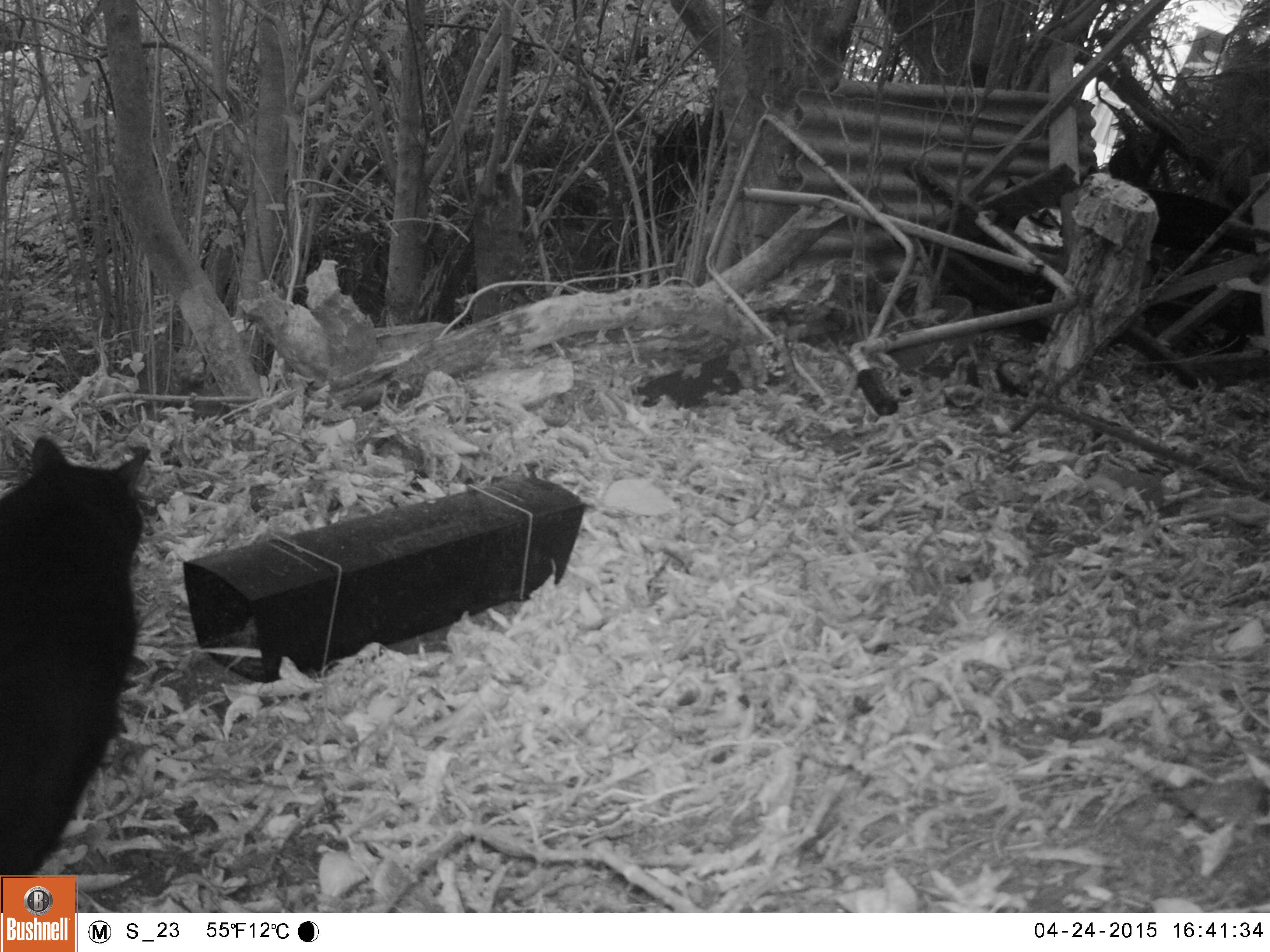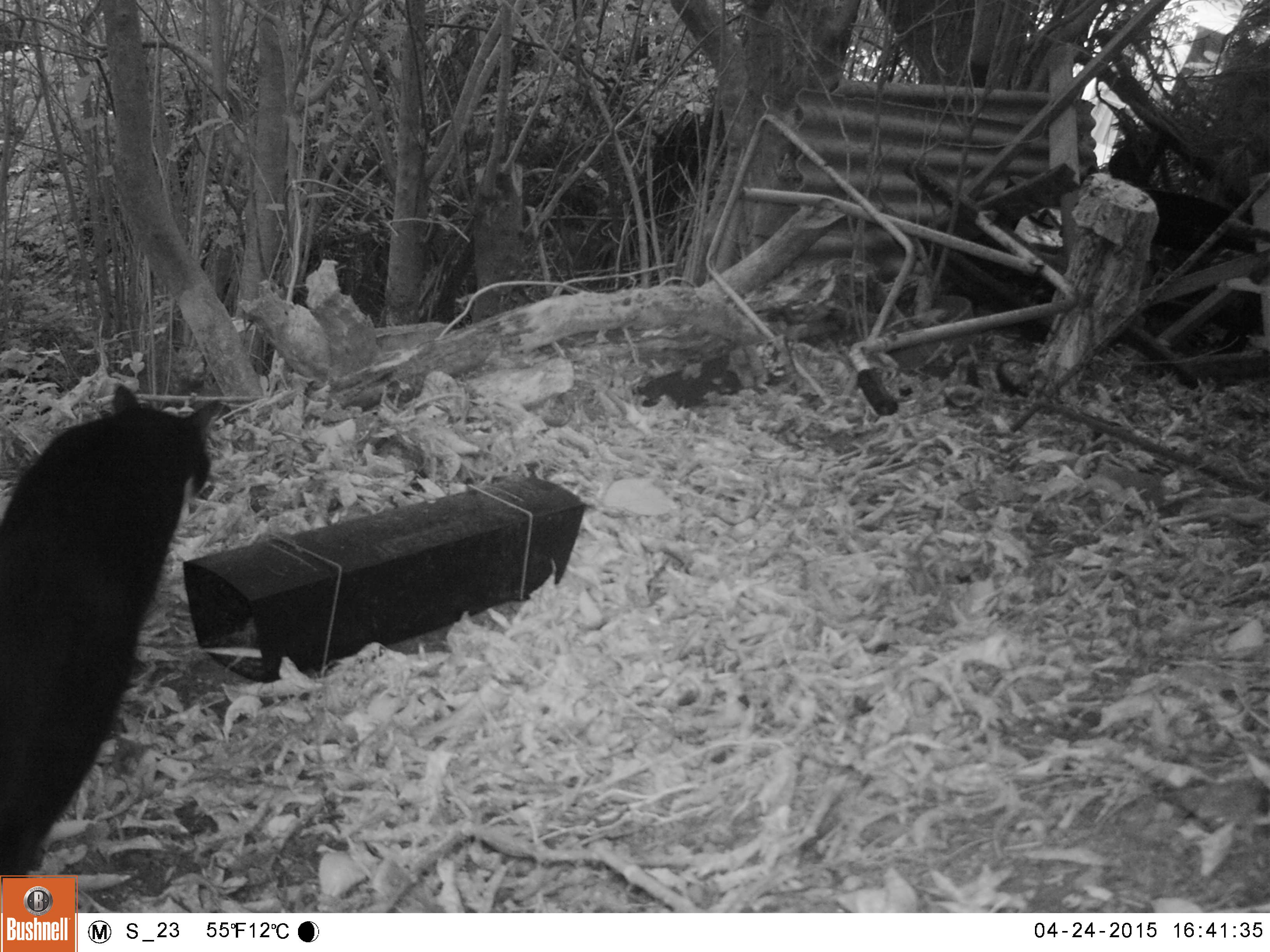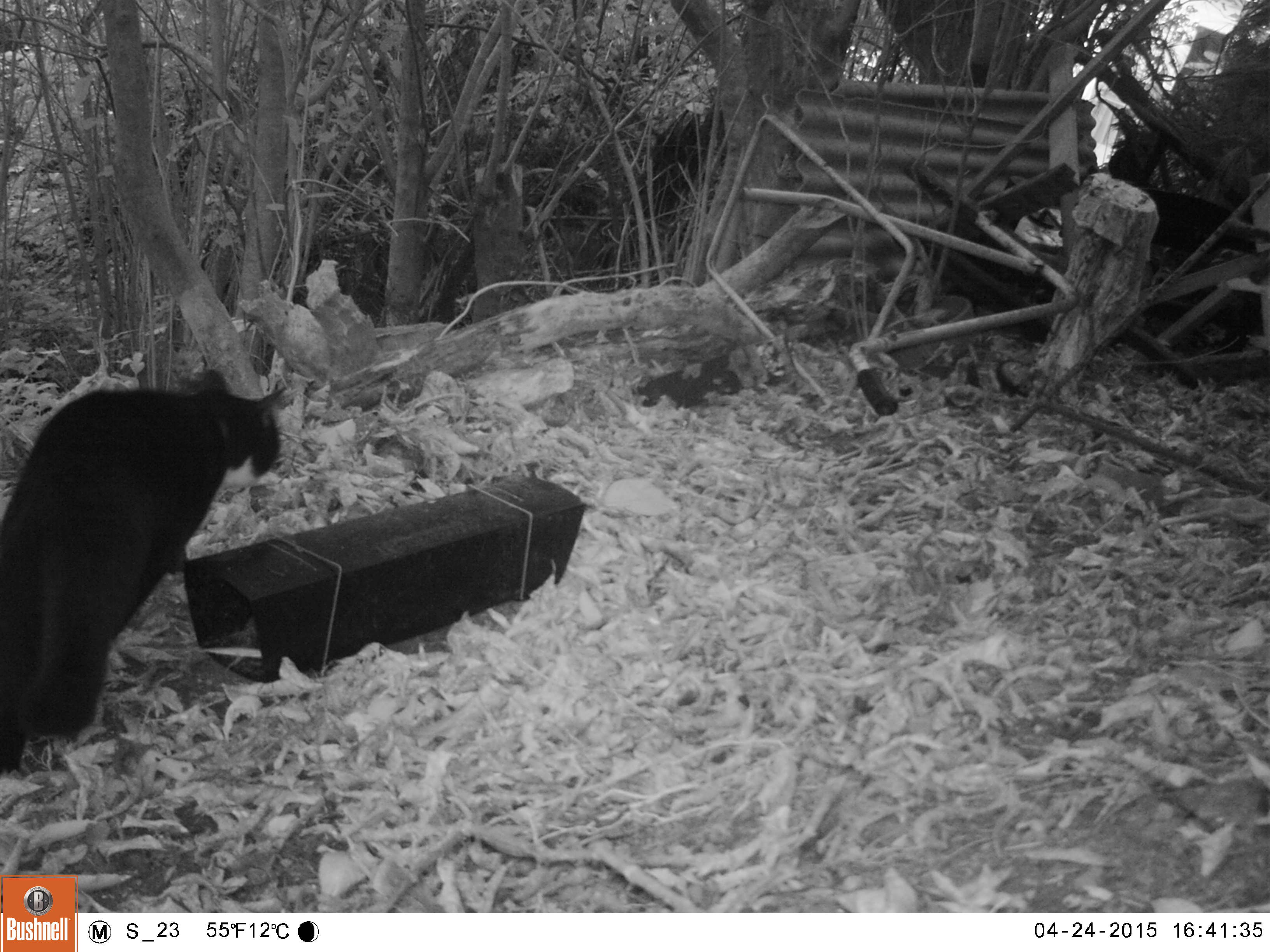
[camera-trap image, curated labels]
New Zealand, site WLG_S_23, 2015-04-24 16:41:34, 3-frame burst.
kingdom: Animalia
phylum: Chordata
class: Mammalia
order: Carnivora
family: Felidae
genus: Felis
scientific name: Felis catus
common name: domestic cat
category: cat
Cat (domestic cat) (Felis catus).